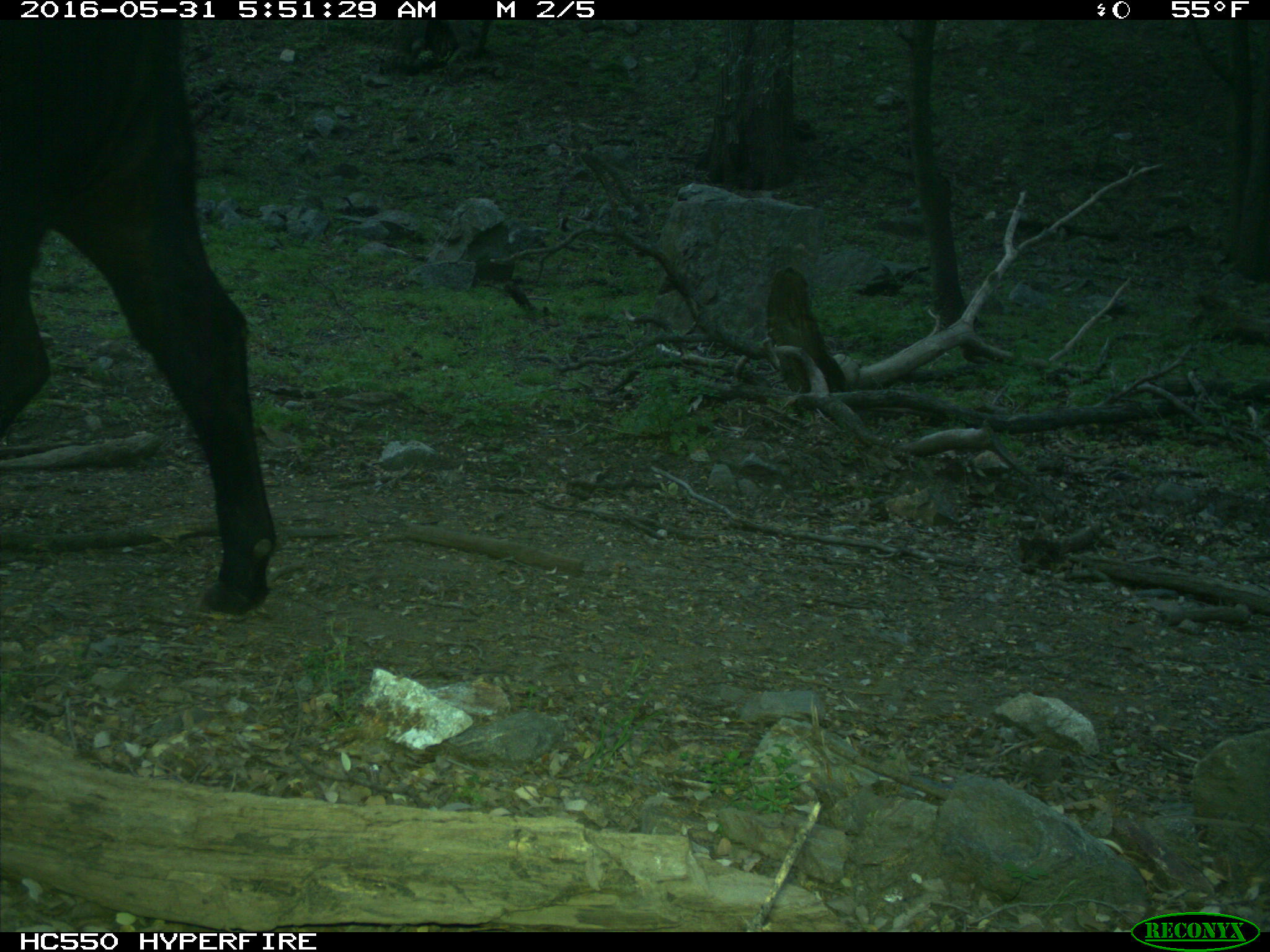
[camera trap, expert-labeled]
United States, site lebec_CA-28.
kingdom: Animalia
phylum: Chordata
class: Mammalia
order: Artiodactyla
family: Bovidae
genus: Bos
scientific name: Bos taurus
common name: domestic cow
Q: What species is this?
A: Bos taurus (domestic cow).